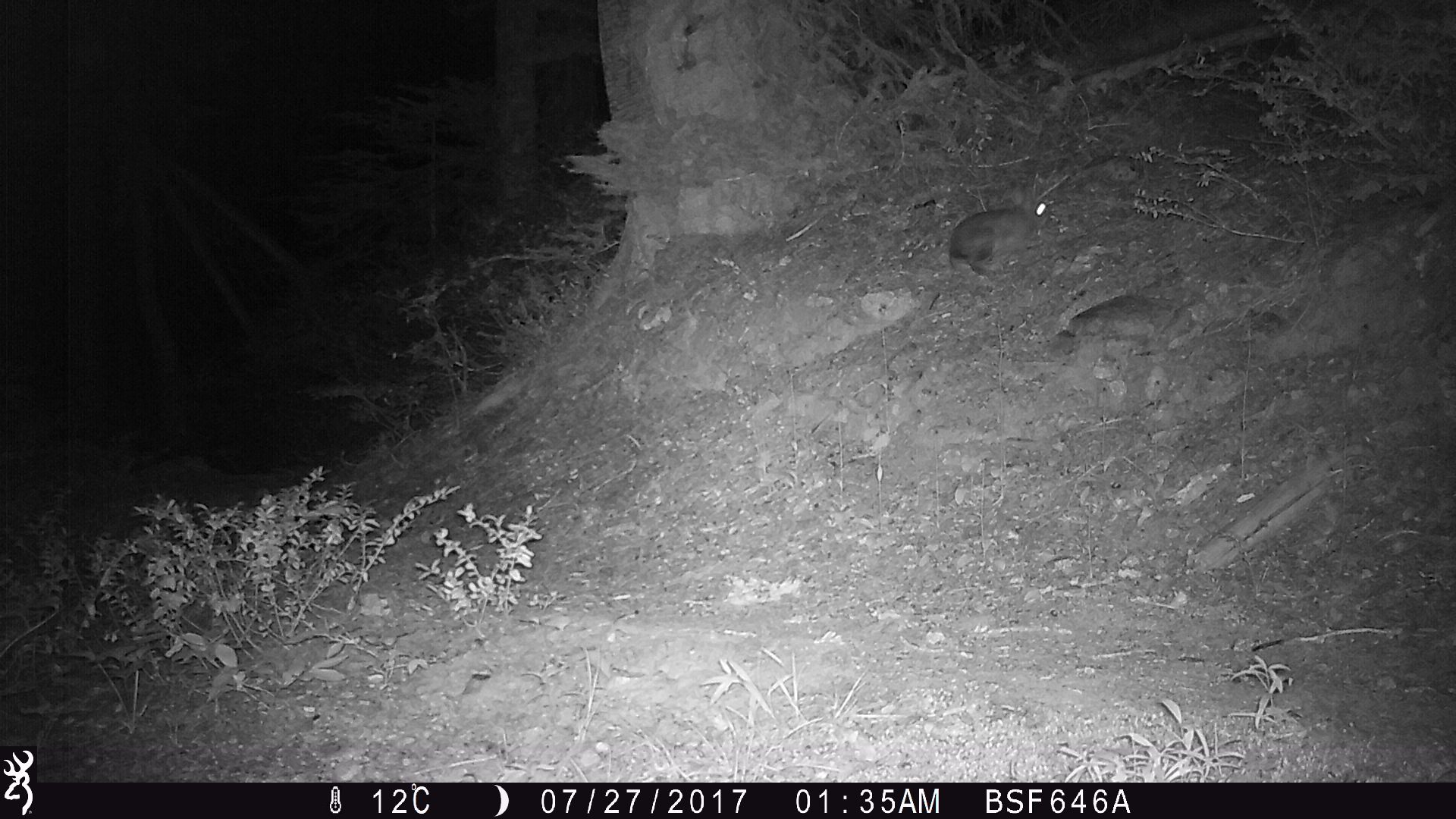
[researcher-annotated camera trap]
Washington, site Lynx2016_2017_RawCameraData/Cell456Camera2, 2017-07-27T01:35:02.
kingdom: Animalia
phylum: Chordata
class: Mammalia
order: Lagomorpha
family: Leporidae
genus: Lepus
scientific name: Lepus americanus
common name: snowshoe hare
Lepus americanus (snowshoe hare). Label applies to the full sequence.